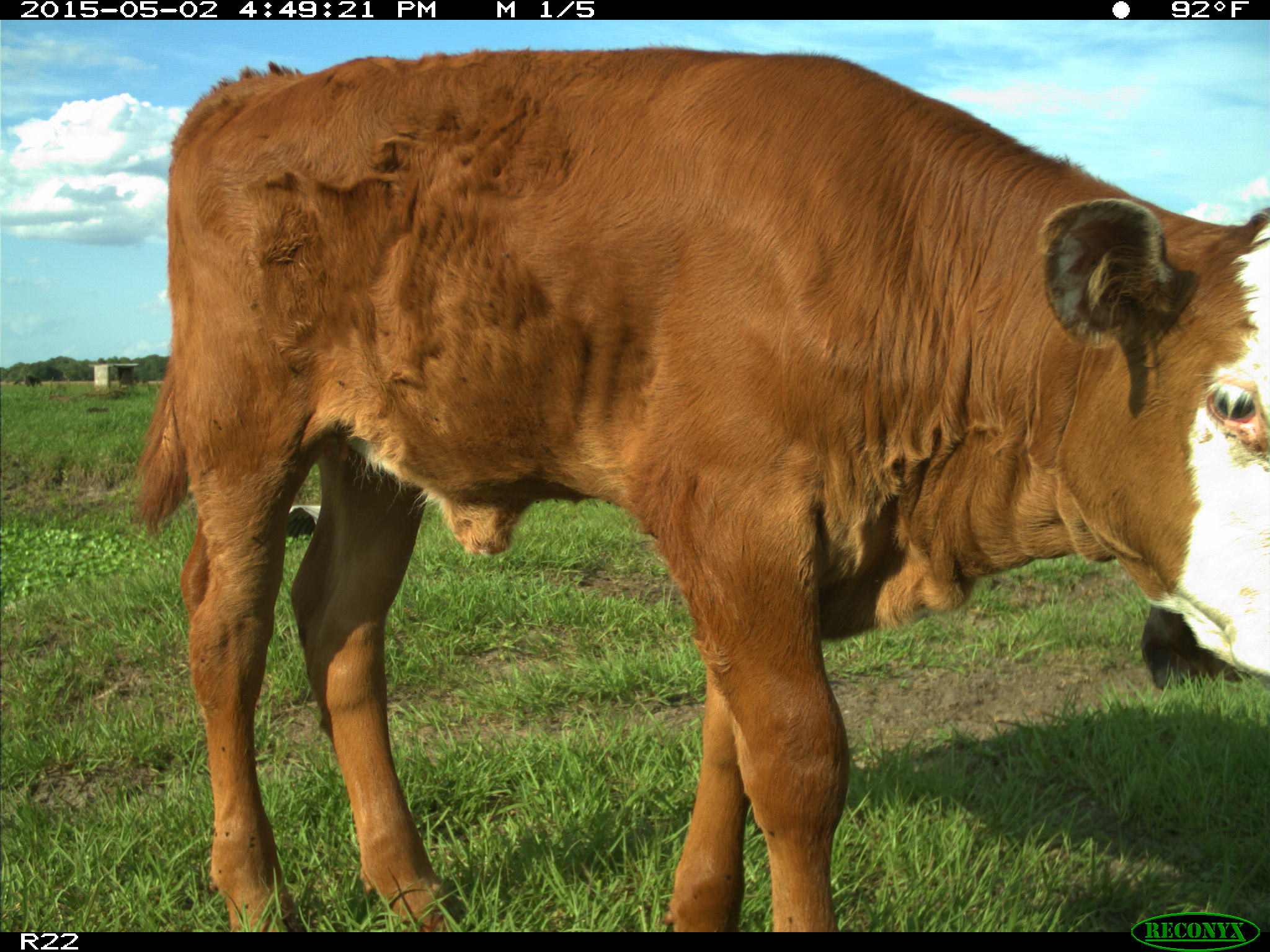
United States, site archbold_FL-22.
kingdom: Animalia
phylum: Chordata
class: Mammalia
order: Artiodactyla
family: Bovidae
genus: Bos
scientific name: Bos taurus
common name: domestic cow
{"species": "Bos taurus (domestic cow)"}